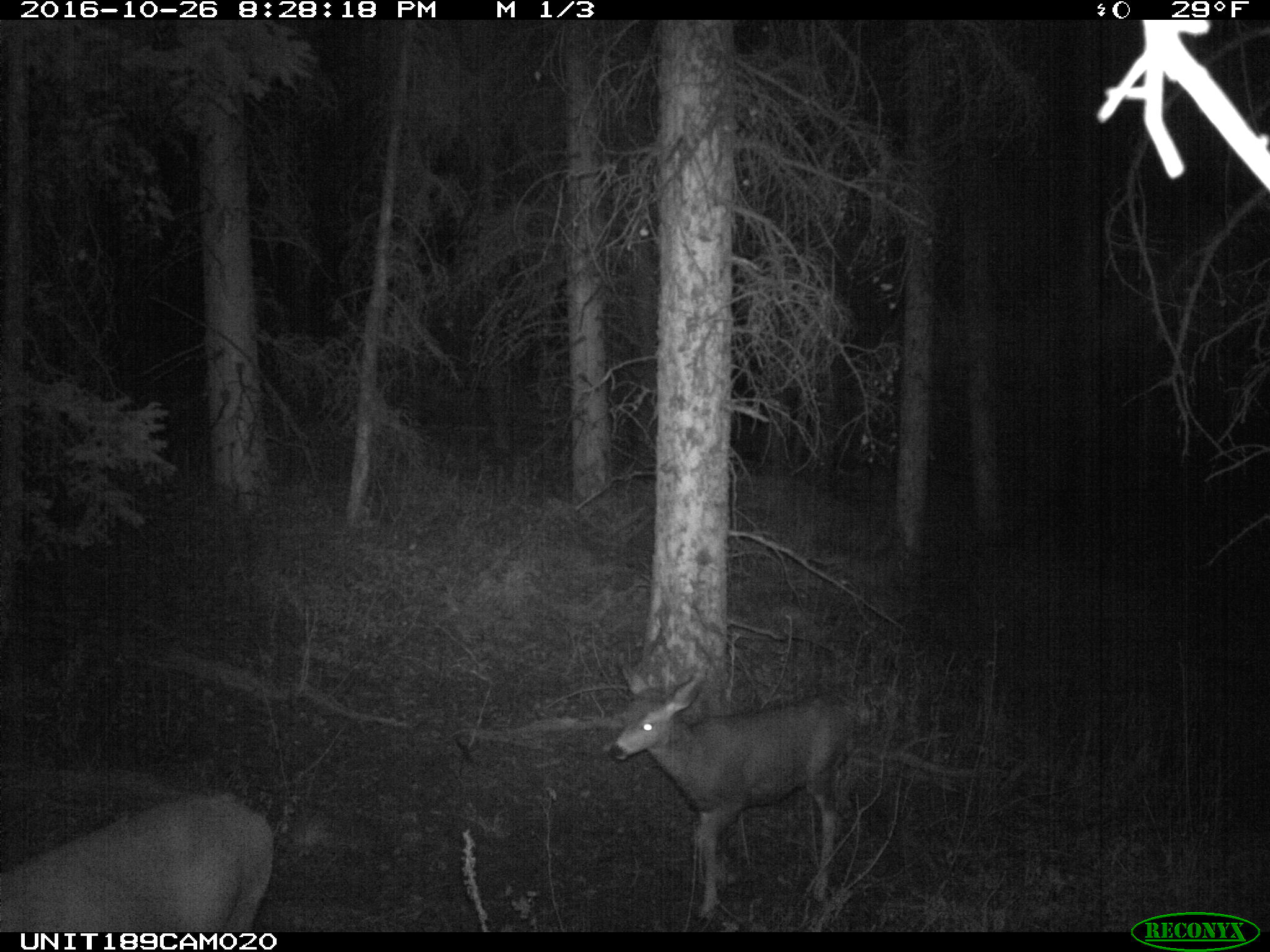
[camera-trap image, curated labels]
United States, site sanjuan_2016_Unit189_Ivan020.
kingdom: Animalia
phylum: Chordata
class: Mammalia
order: Artiodactyla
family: Cervidae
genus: Odocoileus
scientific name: Odocoileus hemionus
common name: mule deer